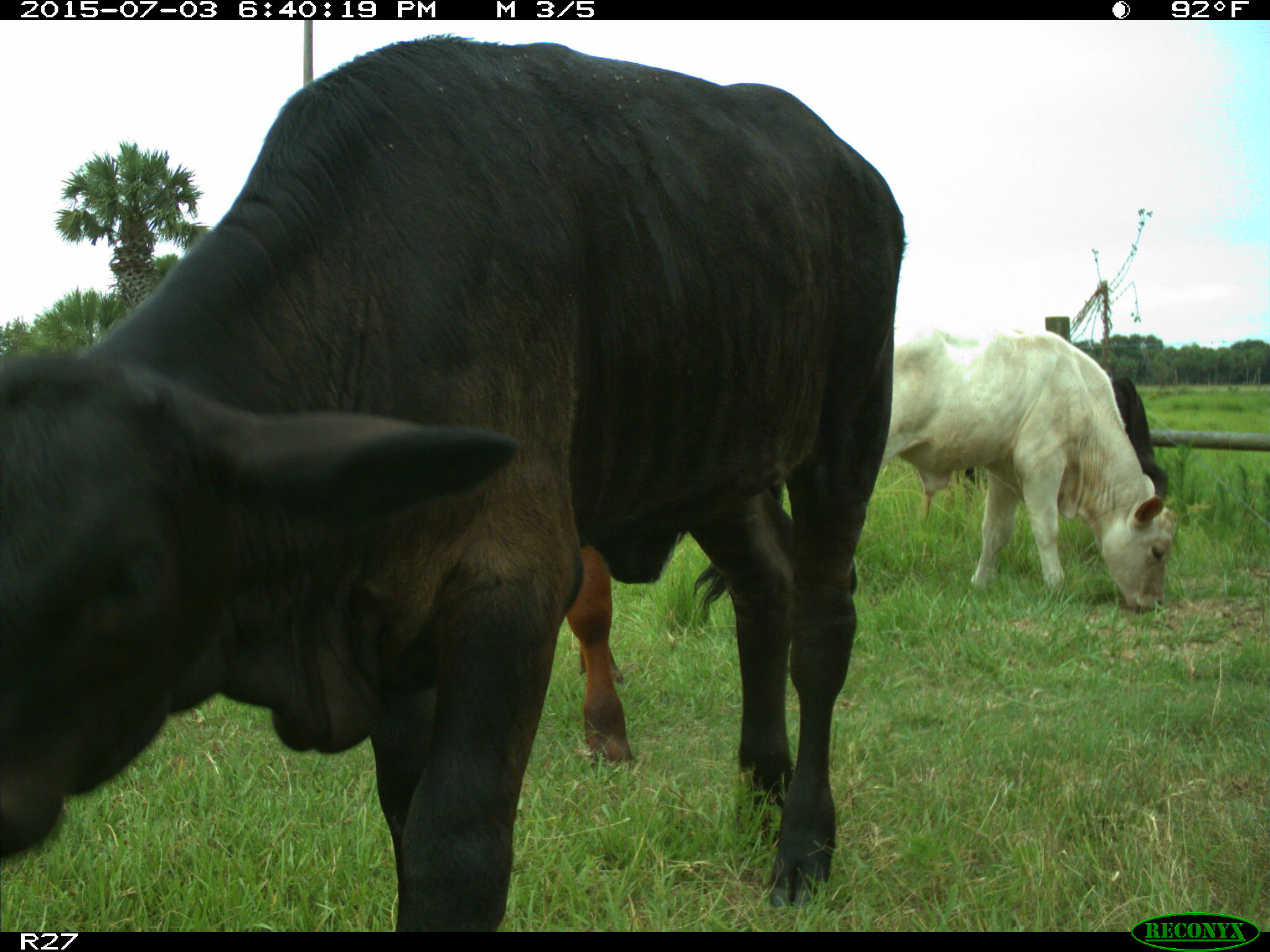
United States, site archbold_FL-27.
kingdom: Animalia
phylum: Chordata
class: Mammalia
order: Artiodactyla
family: Bovidae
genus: Bos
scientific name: Bos taurus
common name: domestic cow